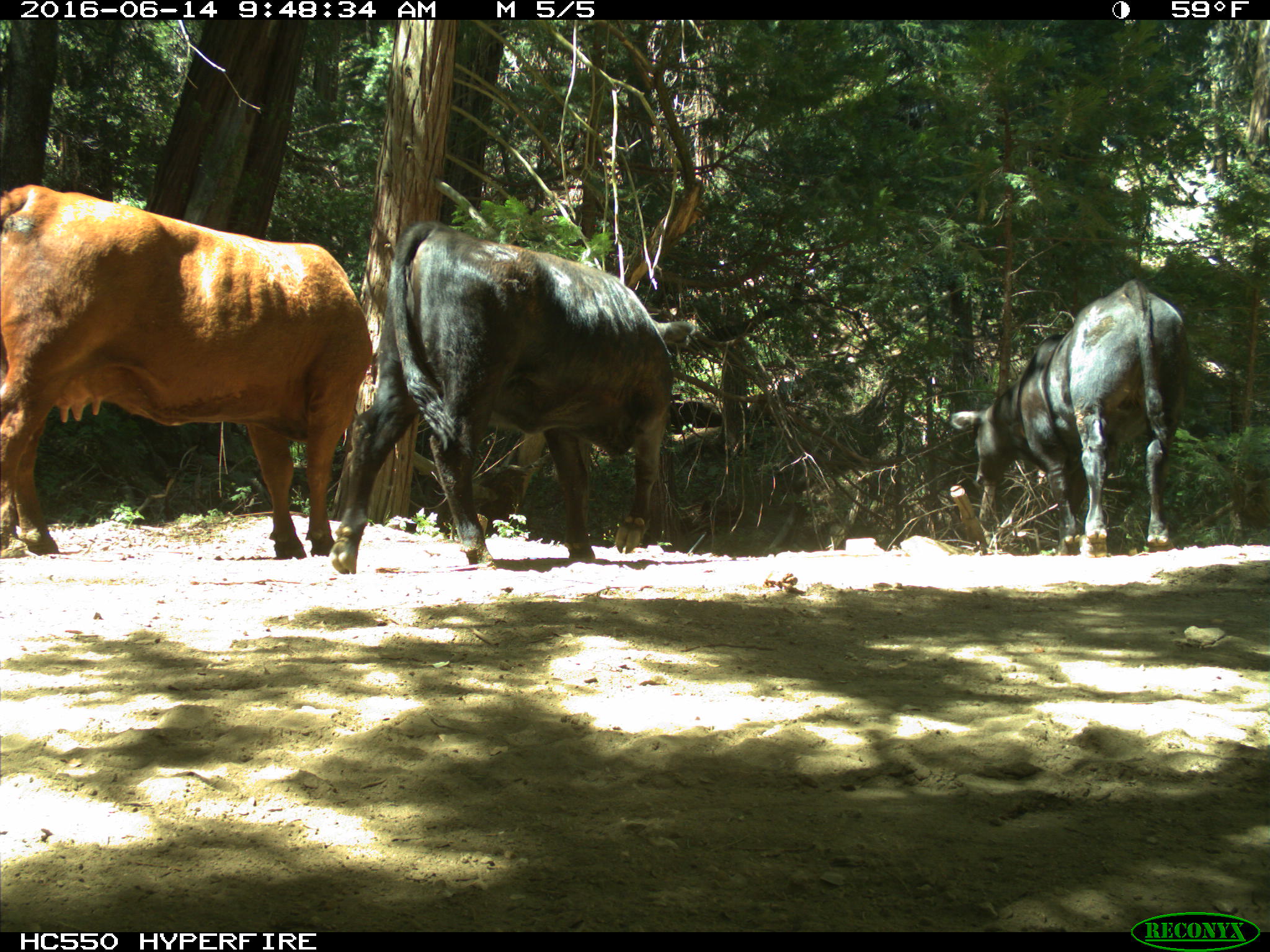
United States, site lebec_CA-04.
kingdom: Animalia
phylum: Chordata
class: Mammalia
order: Artiodactyla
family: Bovidae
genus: Bos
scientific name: Bos taurus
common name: domestic cow